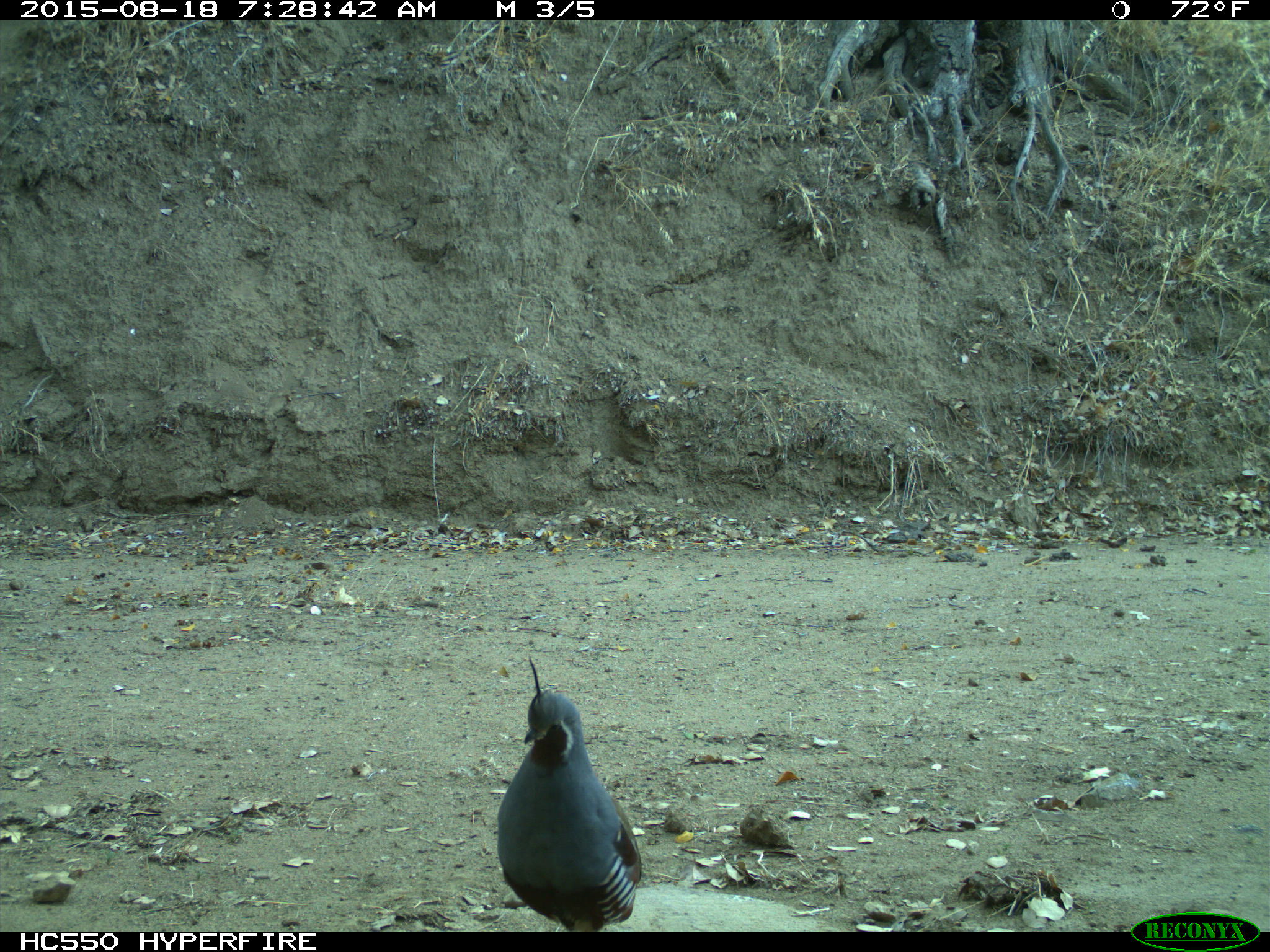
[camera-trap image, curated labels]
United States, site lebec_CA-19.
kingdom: Animalia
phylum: Chordata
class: Aves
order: Galliformes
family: Odontophoridae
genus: Callipepla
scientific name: Callipepla californica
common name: california quail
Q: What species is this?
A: Callipepla californica (california quail).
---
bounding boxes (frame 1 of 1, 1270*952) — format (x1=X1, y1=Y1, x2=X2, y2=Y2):
animal: (x1=497, y1=655, x2=642, y2=932)